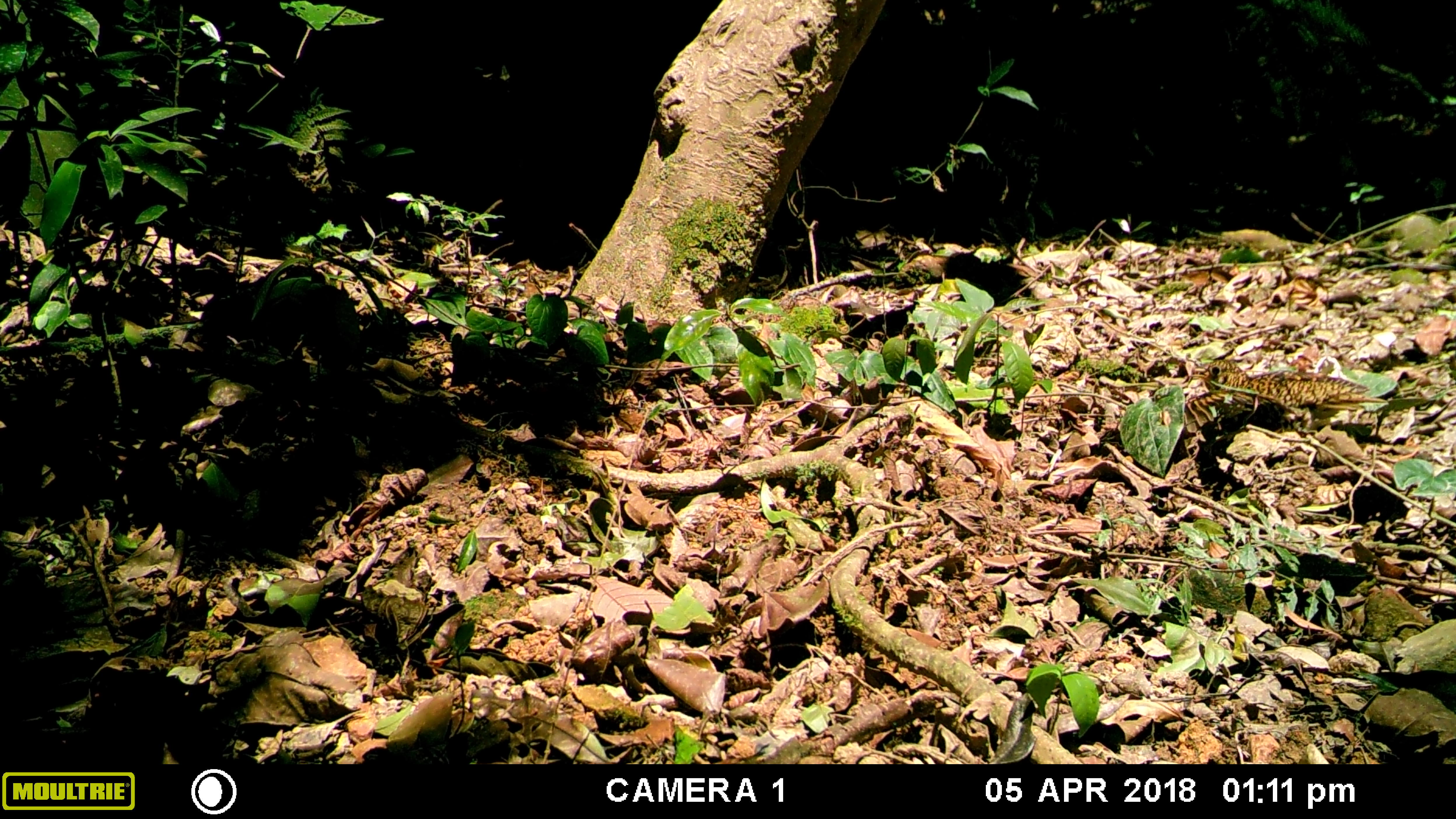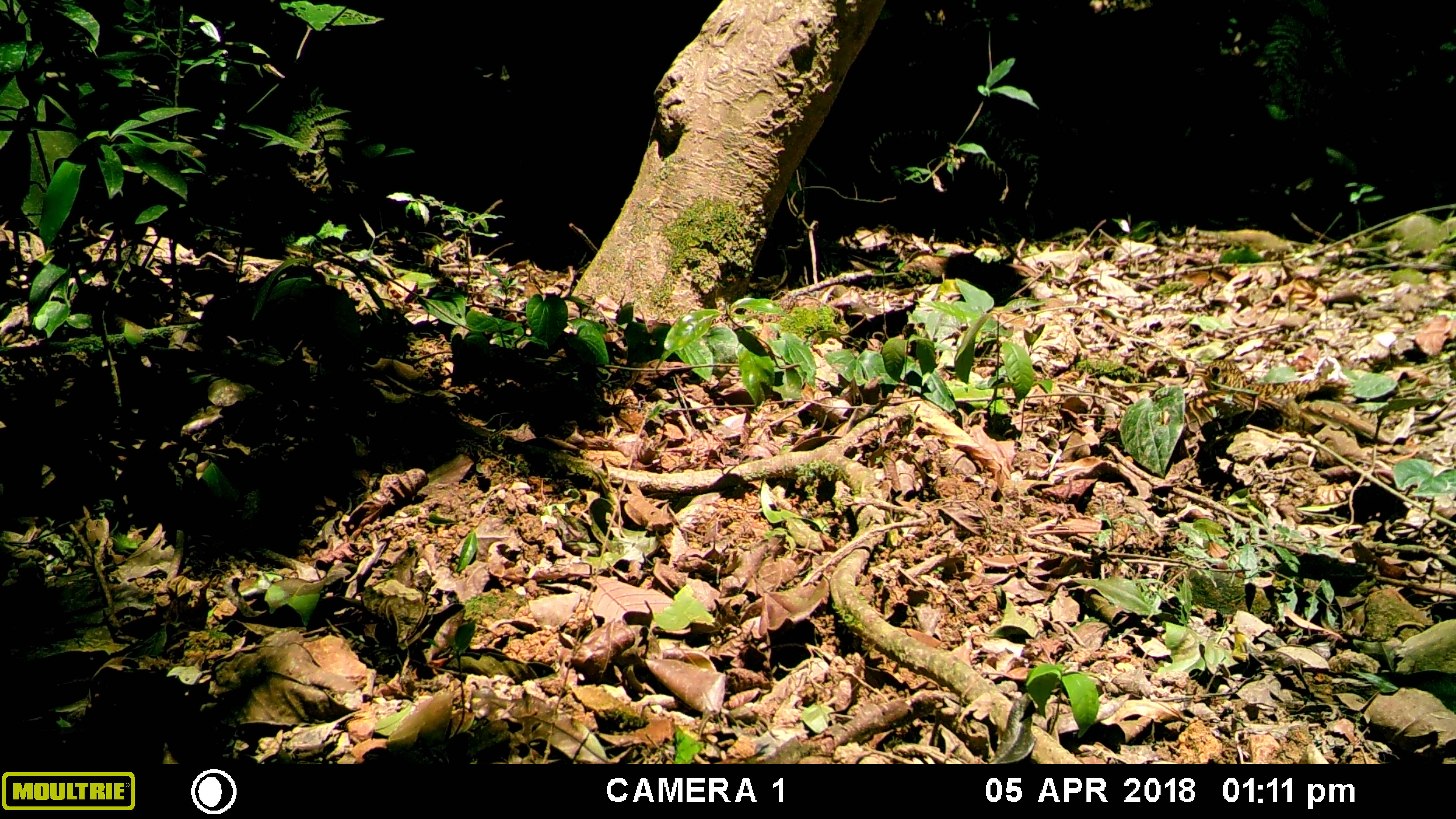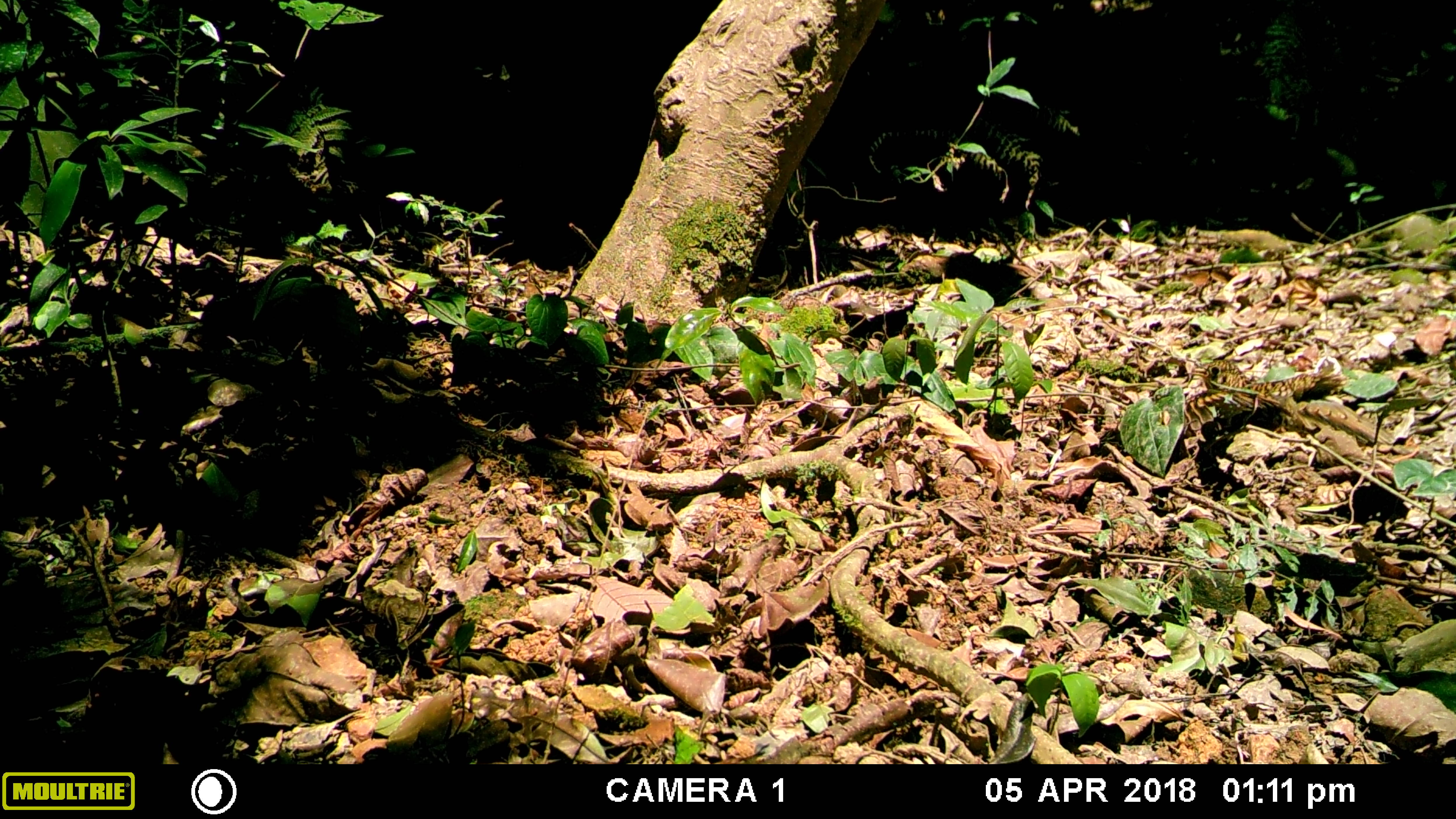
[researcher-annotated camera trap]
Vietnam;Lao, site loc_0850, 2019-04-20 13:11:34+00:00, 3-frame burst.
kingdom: Animalia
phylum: Chordata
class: Aves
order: Passeriformes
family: Turdidae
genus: Zoothera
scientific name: Zoothera dauma dauma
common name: scaly thrush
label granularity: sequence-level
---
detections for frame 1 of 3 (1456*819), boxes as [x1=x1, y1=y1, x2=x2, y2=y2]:
scaly thrush: [x1=1185, y1=359, x2=1388, y2=433]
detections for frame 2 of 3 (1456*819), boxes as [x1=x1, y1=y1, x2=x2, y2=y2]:
scaly thrush: [x1=1184, y1=359, x2=1355, y2=430]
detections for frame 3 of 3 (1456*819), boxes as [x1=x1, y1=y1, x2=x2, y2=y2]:
scaly thrush: [x1=1182, y1=357, x2=1347, y2=398]